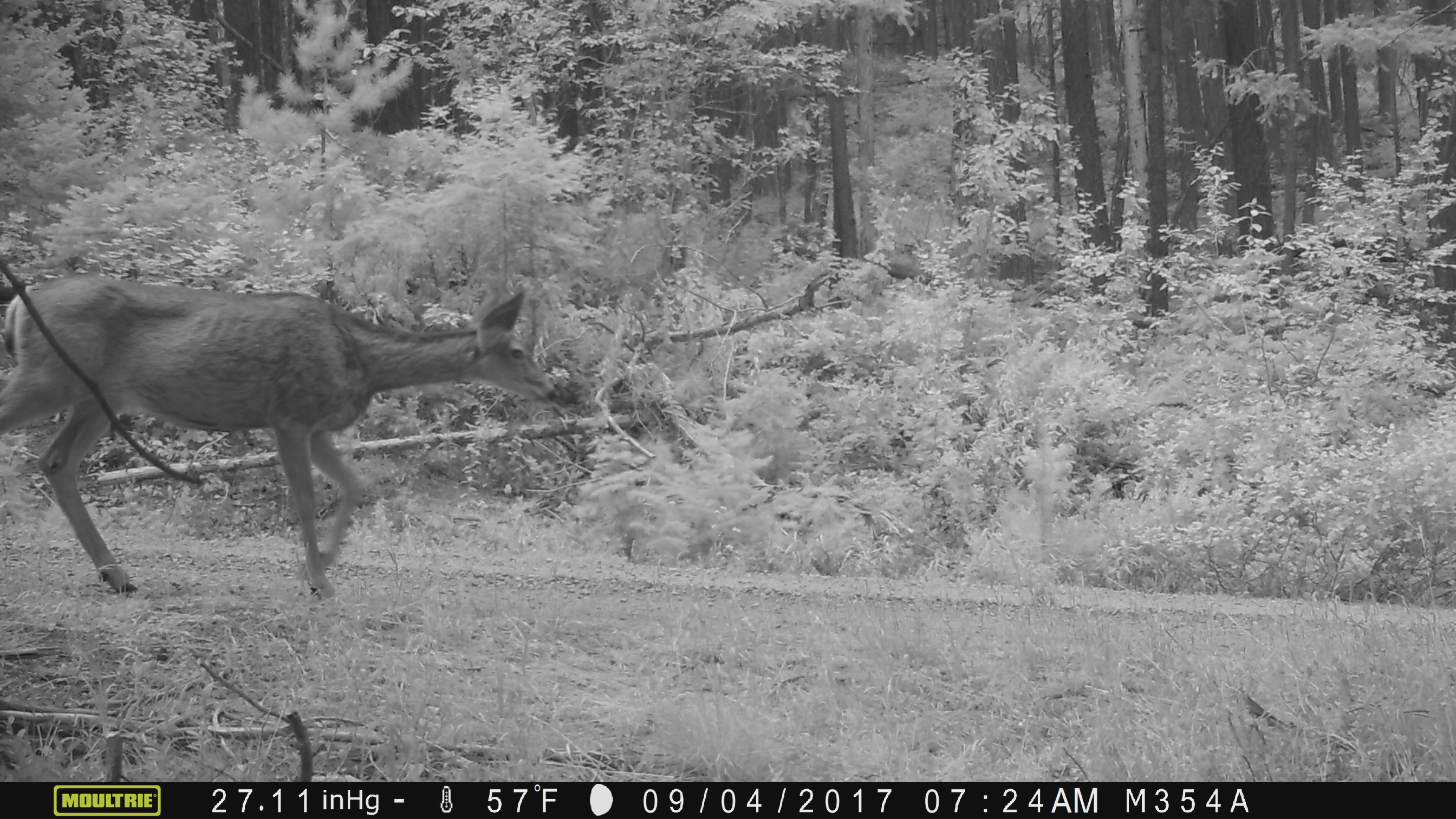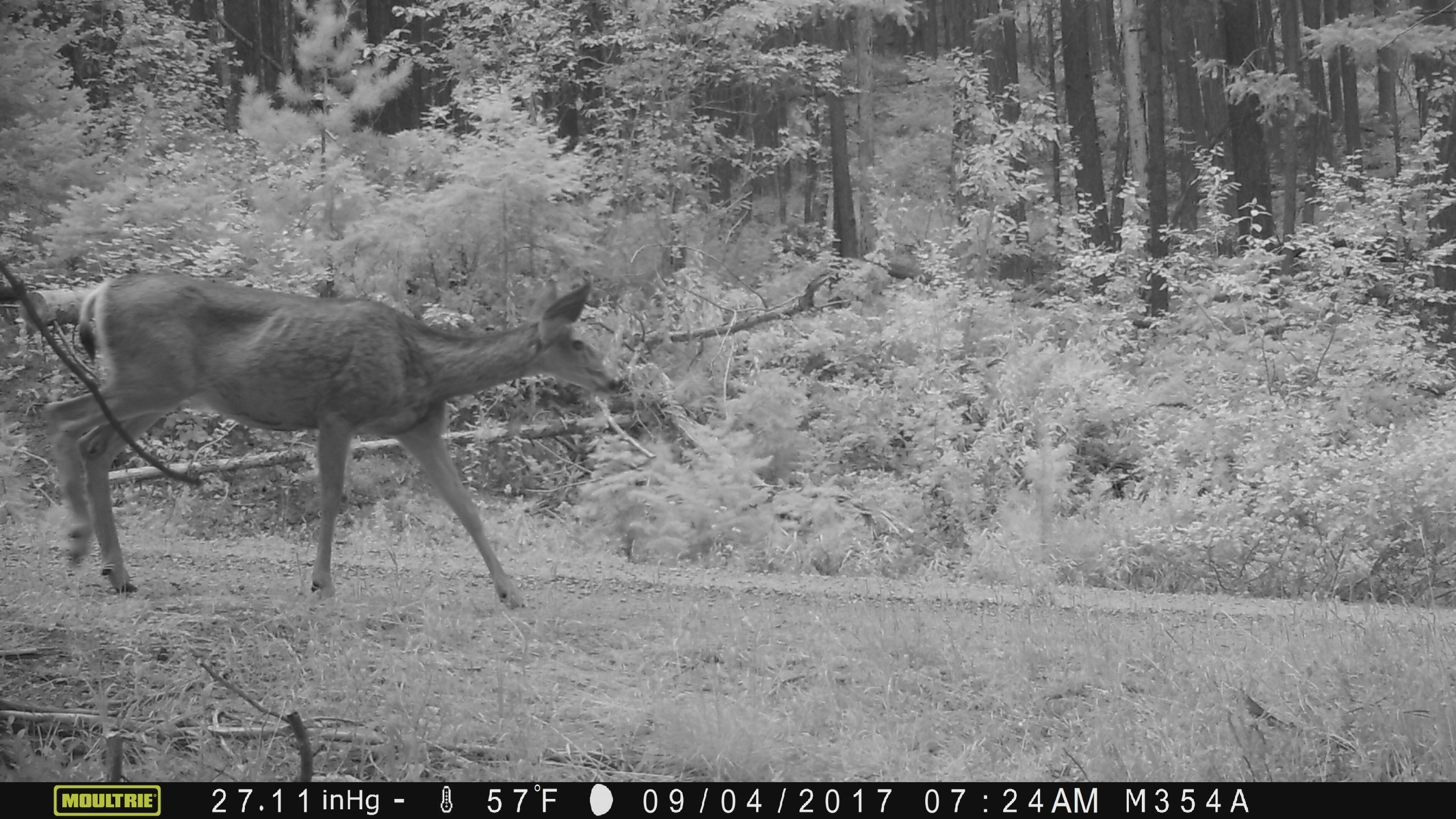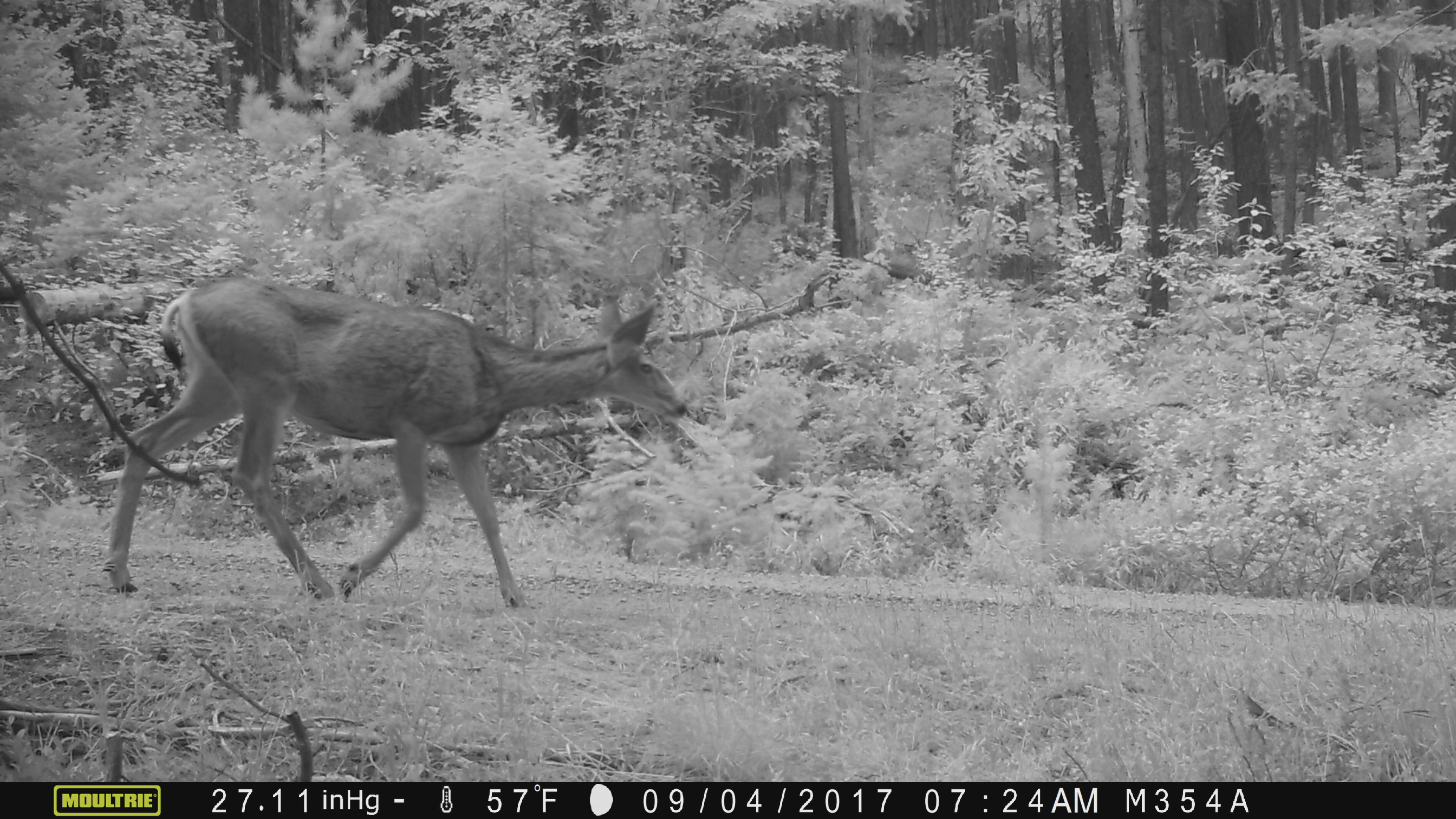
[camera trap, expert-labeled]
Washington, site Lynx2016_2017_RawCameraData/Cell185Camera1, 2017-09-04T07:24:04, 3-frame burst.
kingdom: Animalia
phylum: Chordata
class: Mammalia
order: Artiodactyla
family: Cervidae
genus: Odocoileus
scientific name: Odocoileus hemionus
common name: mule deer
Odocoileus hemionus (mule deer). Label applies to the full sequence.